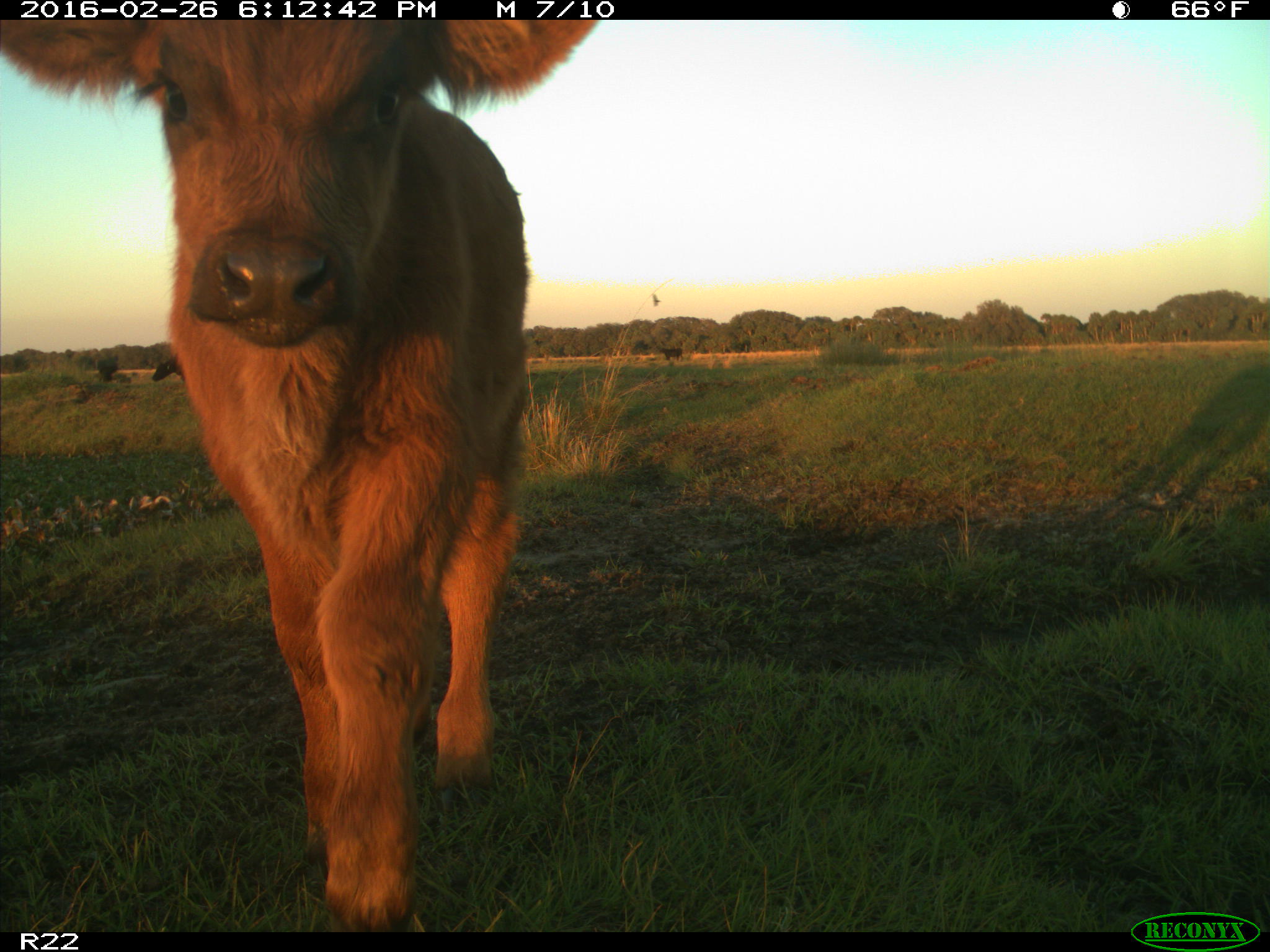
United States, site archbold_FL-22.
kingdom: Animalia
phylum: Chordata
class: Mammalia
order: Artiodactyla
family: Bovidae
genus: Bos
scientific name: Bos taurus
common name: domestic cow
Bos taurus (domestic cow).